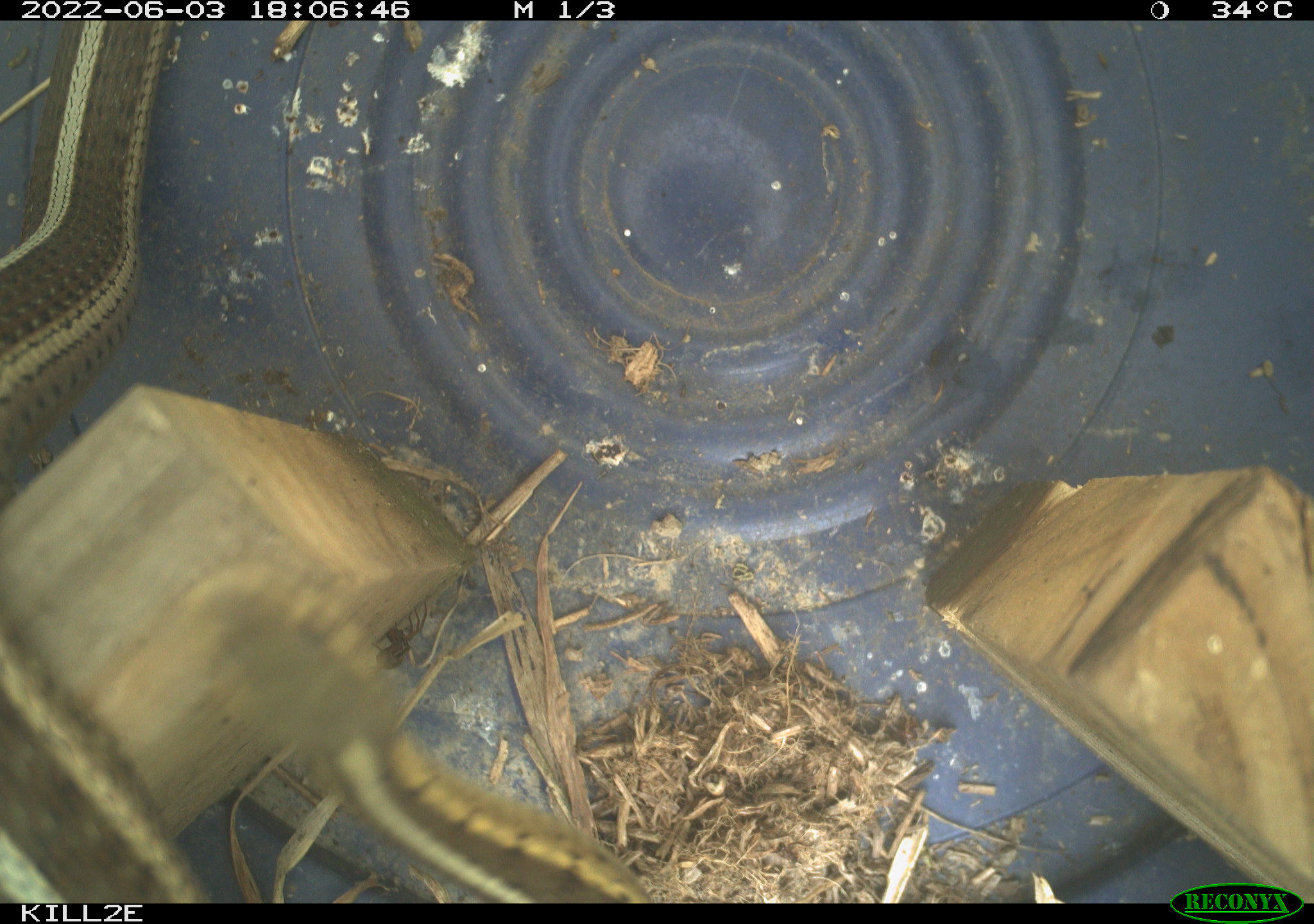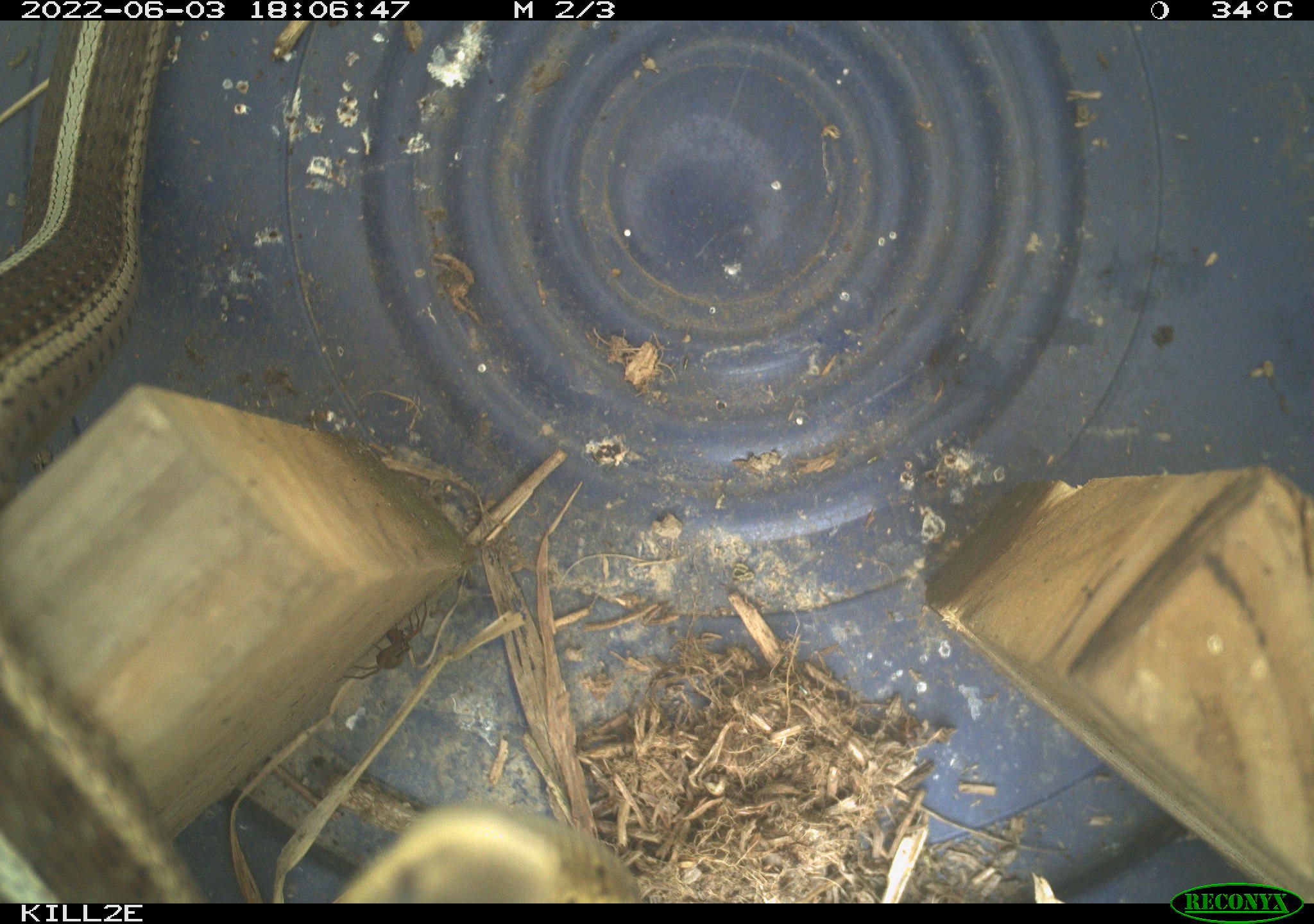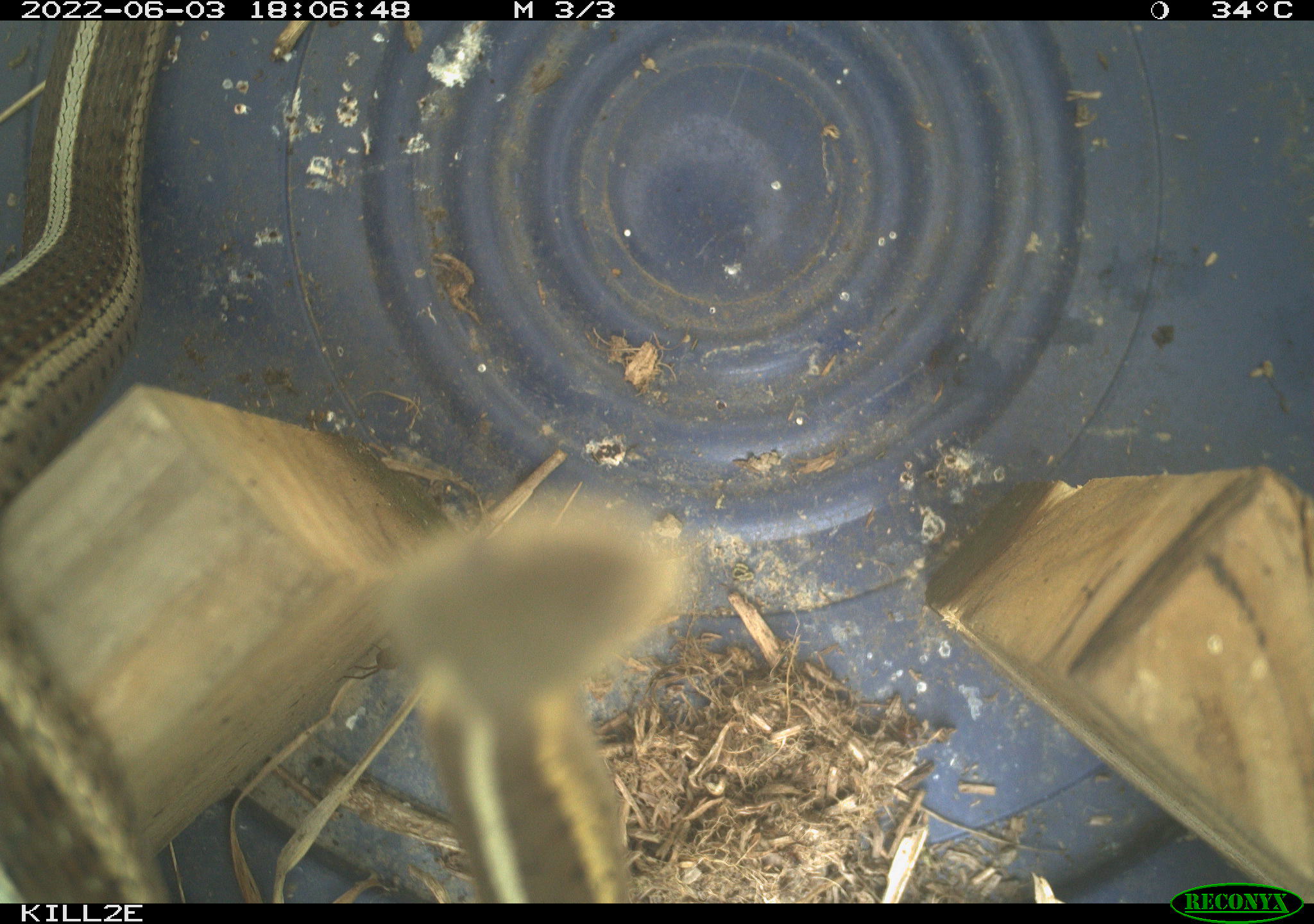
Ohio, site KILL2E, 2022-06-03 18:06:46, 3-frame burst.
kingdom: Animalia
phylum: Chordata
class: Reptilia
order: Squamata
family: Colubridae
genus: Thamnophis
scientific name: Thamnophis sirtalis sirtalis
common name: eastern gartersnake